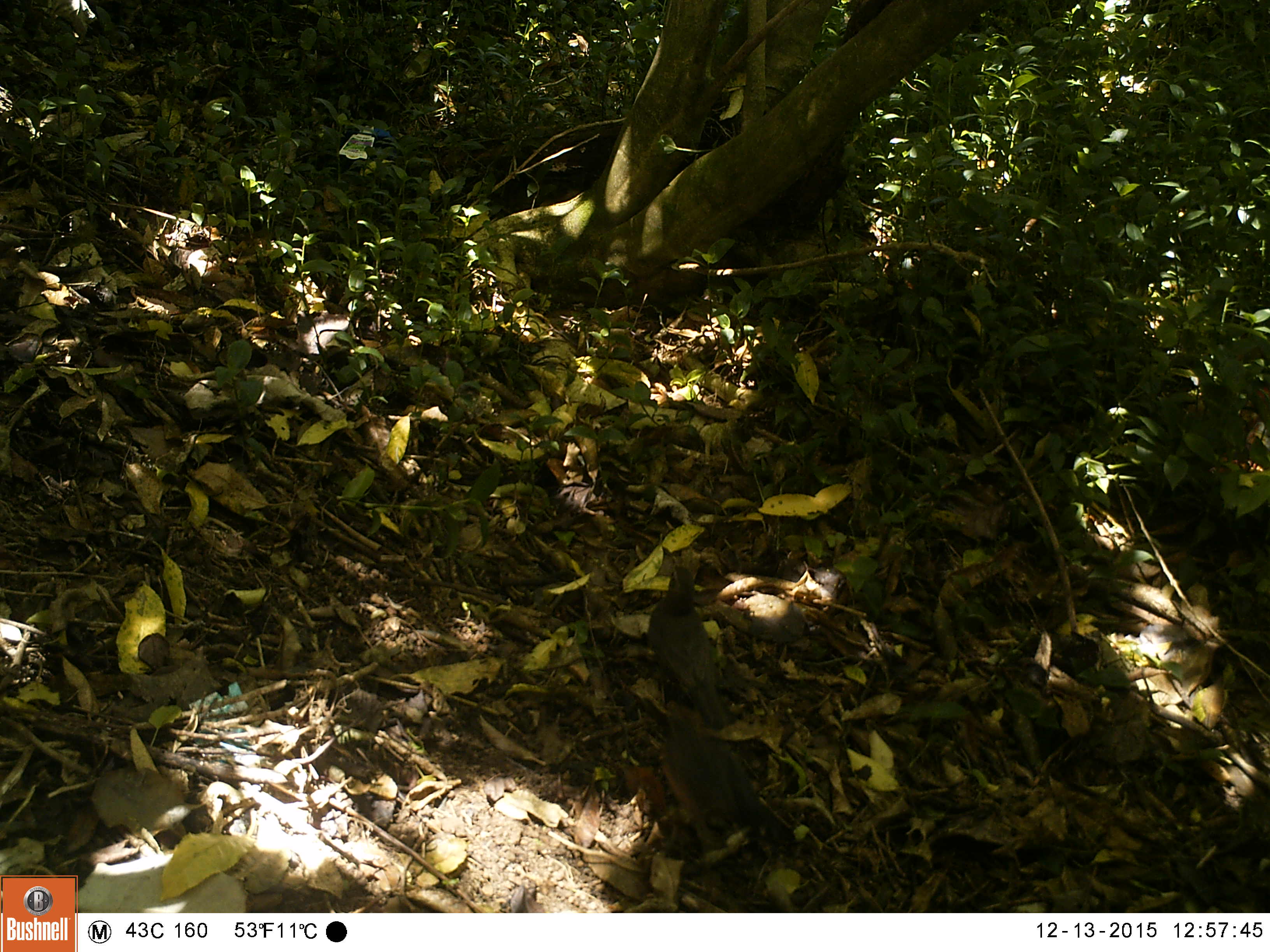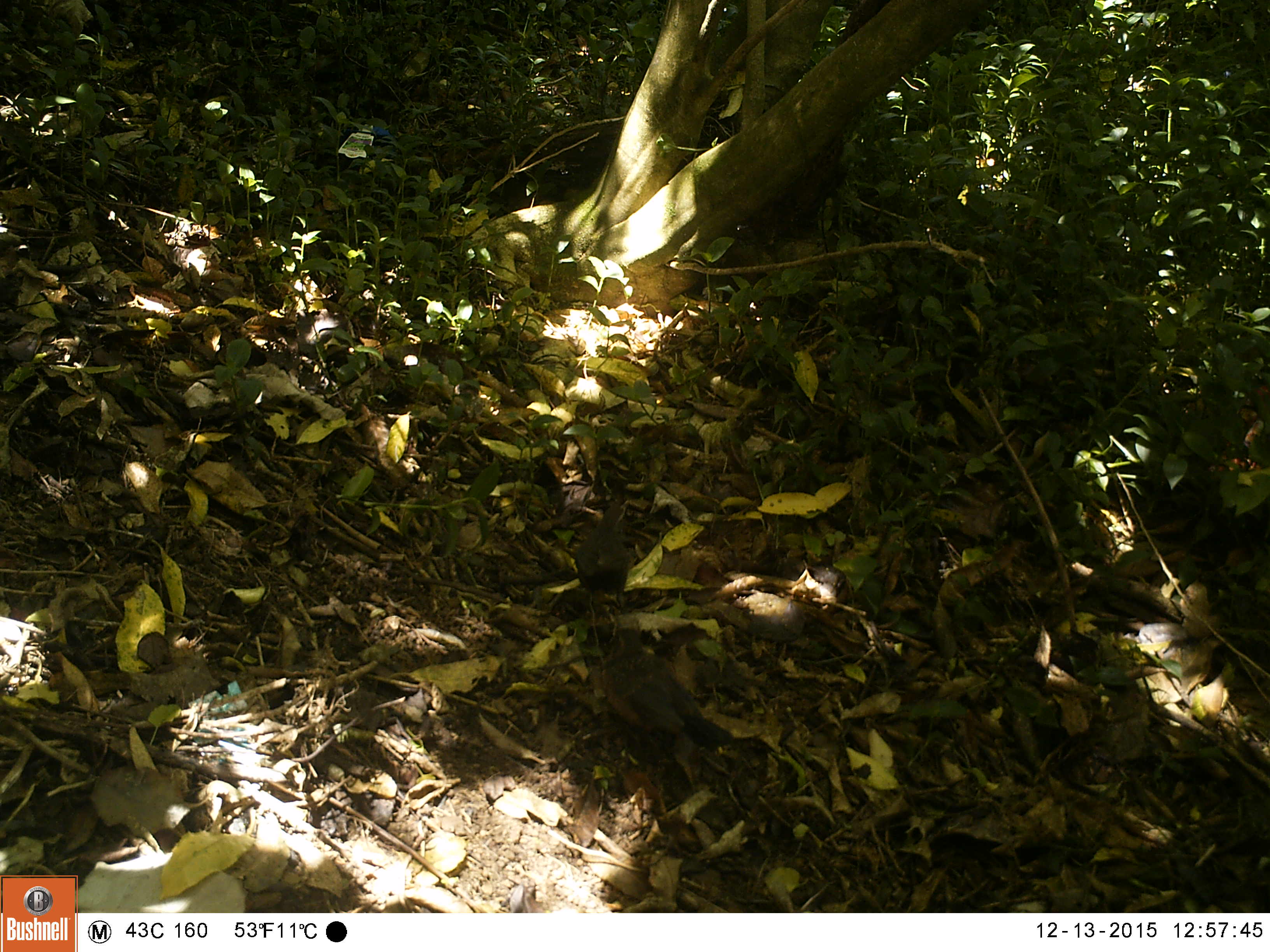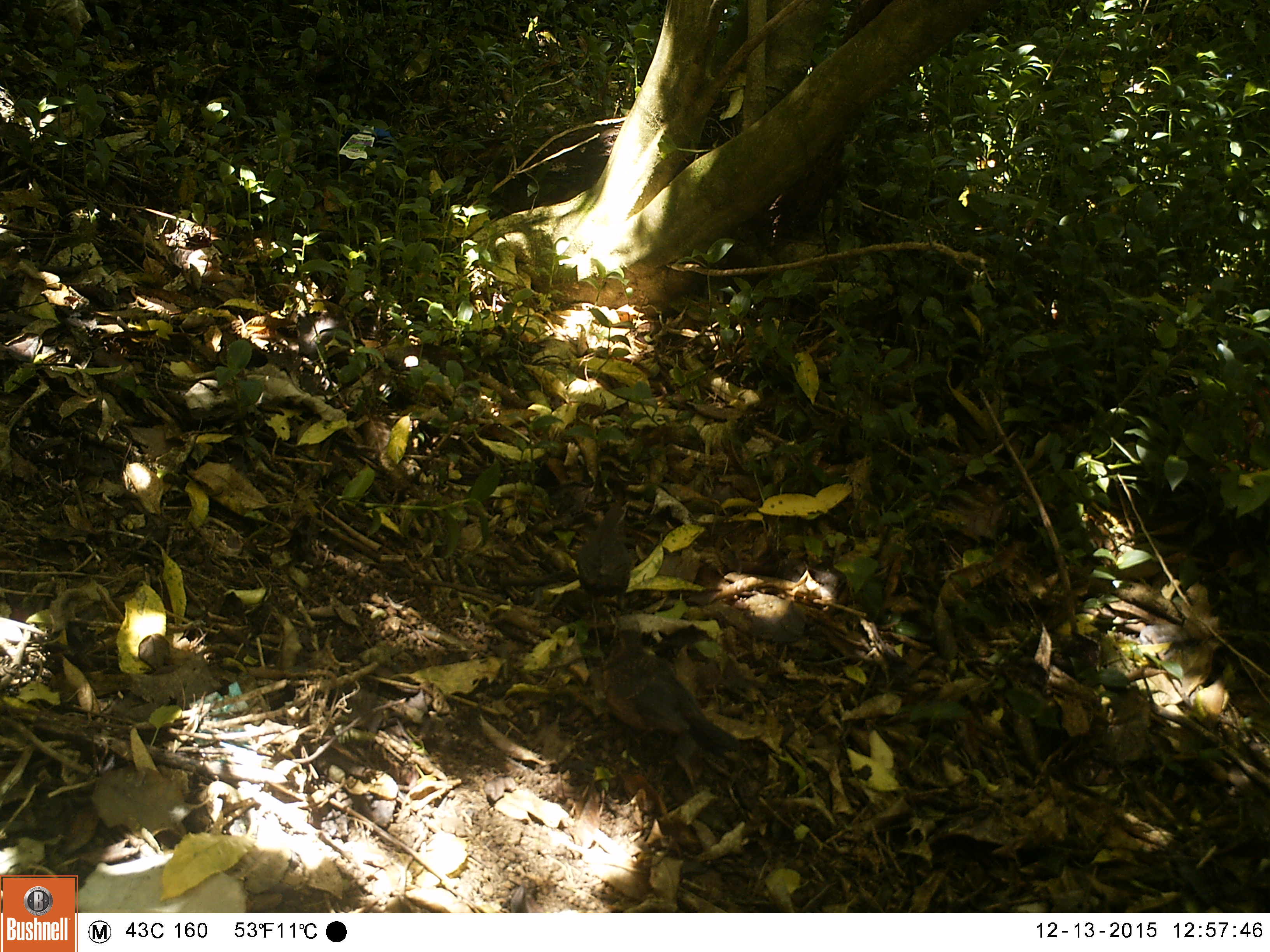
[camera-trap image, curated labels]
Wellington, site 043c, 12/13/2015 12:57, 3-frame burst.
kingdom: Animalia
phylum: Chordata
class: Aves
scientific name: Aves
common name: bird